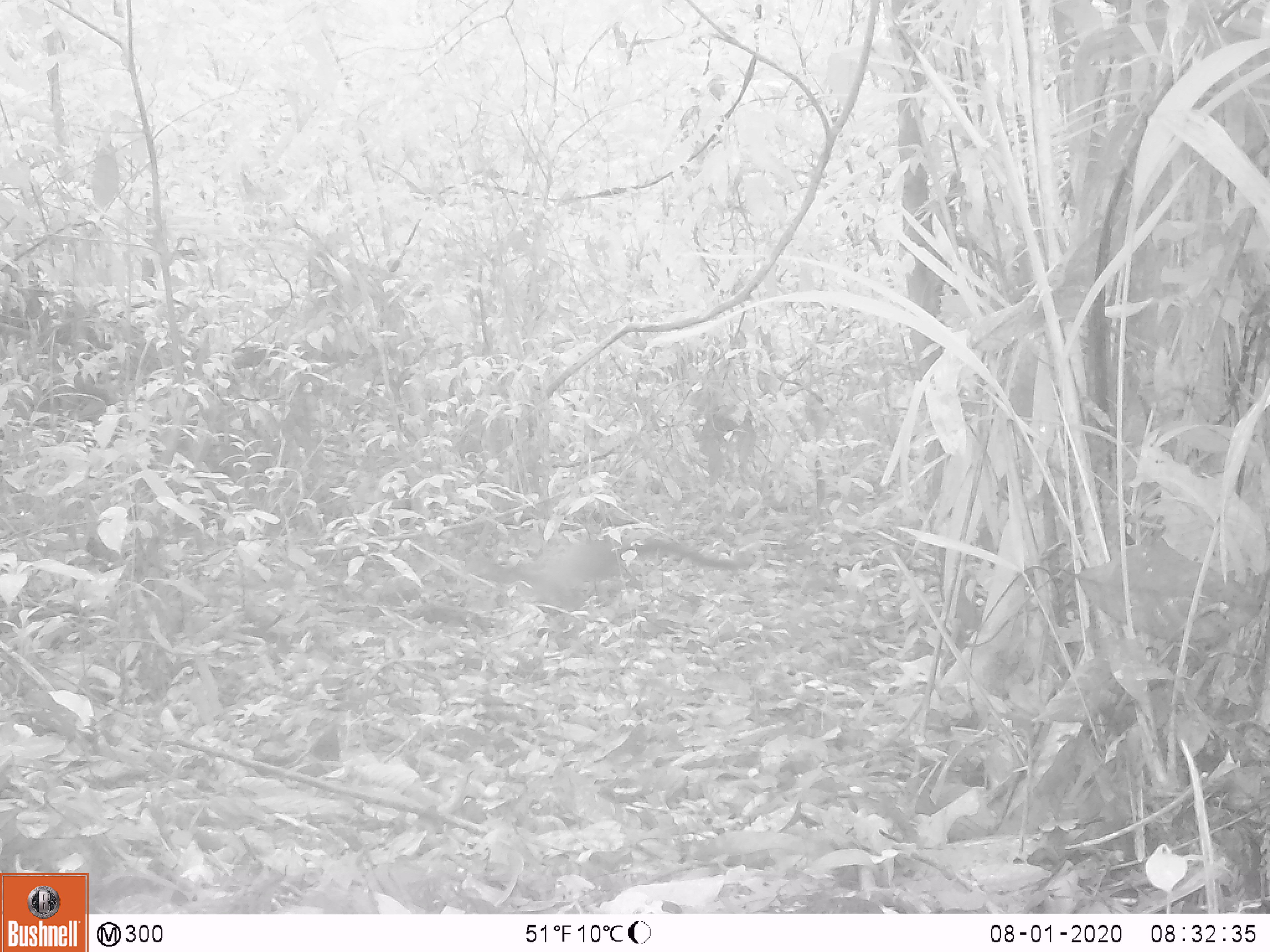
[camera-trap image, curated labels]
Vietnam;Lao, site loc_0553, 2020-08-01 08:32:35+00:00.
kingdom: Animalia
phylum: Chordata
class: Mammalia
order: Carnivora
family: Mustelidae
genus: Martes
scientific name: Martes flavigula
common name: yellow-throated marten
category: yellow throated marten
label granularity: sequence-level